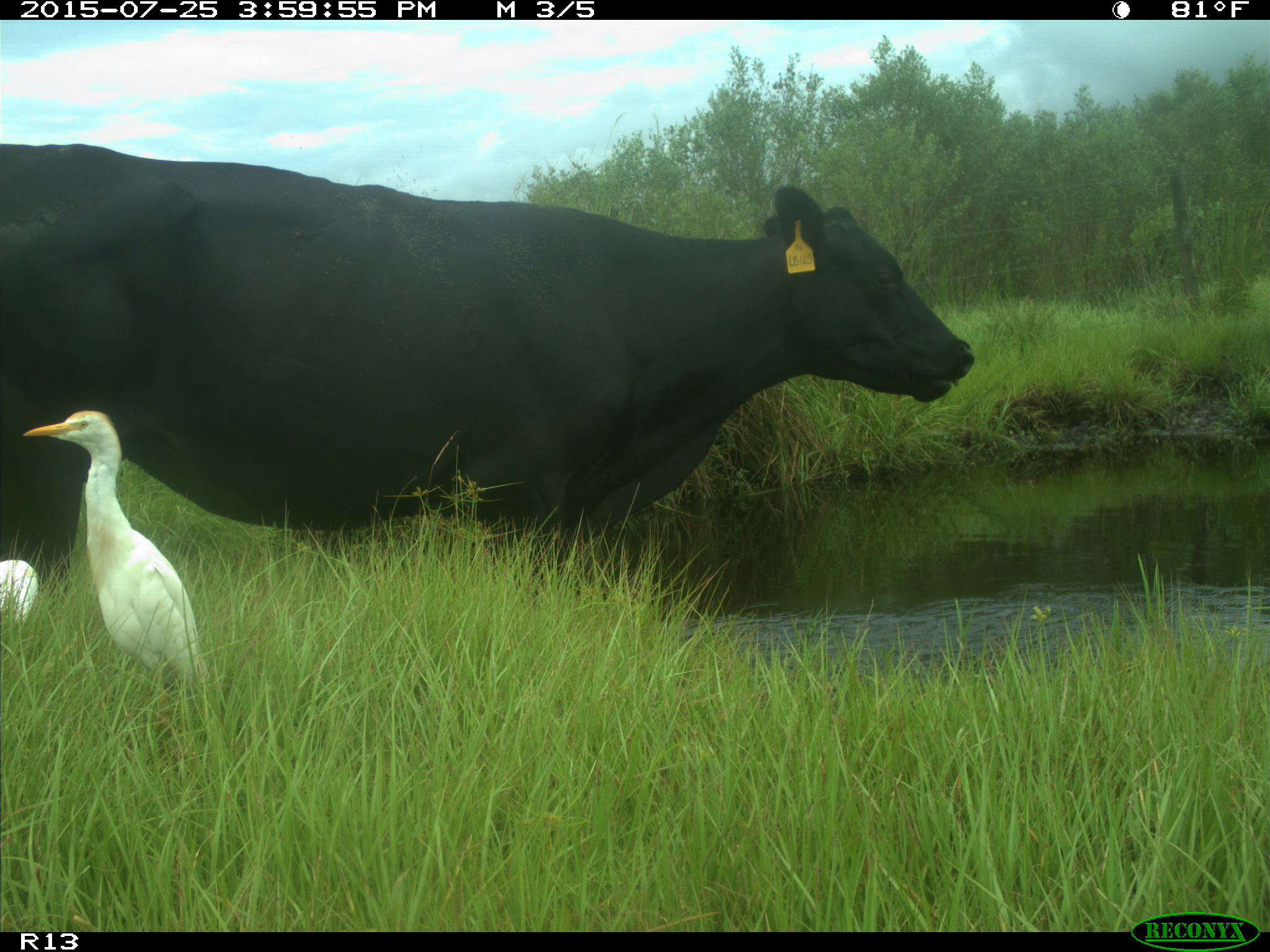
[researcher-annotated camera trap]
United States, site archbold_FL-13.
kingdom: Animalia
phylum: Chordata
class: Mammalia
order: Artiodactyla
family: Bovidae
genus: Bos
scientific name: Bos taurus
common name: domestic cow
Bos taurus (domestic cow).